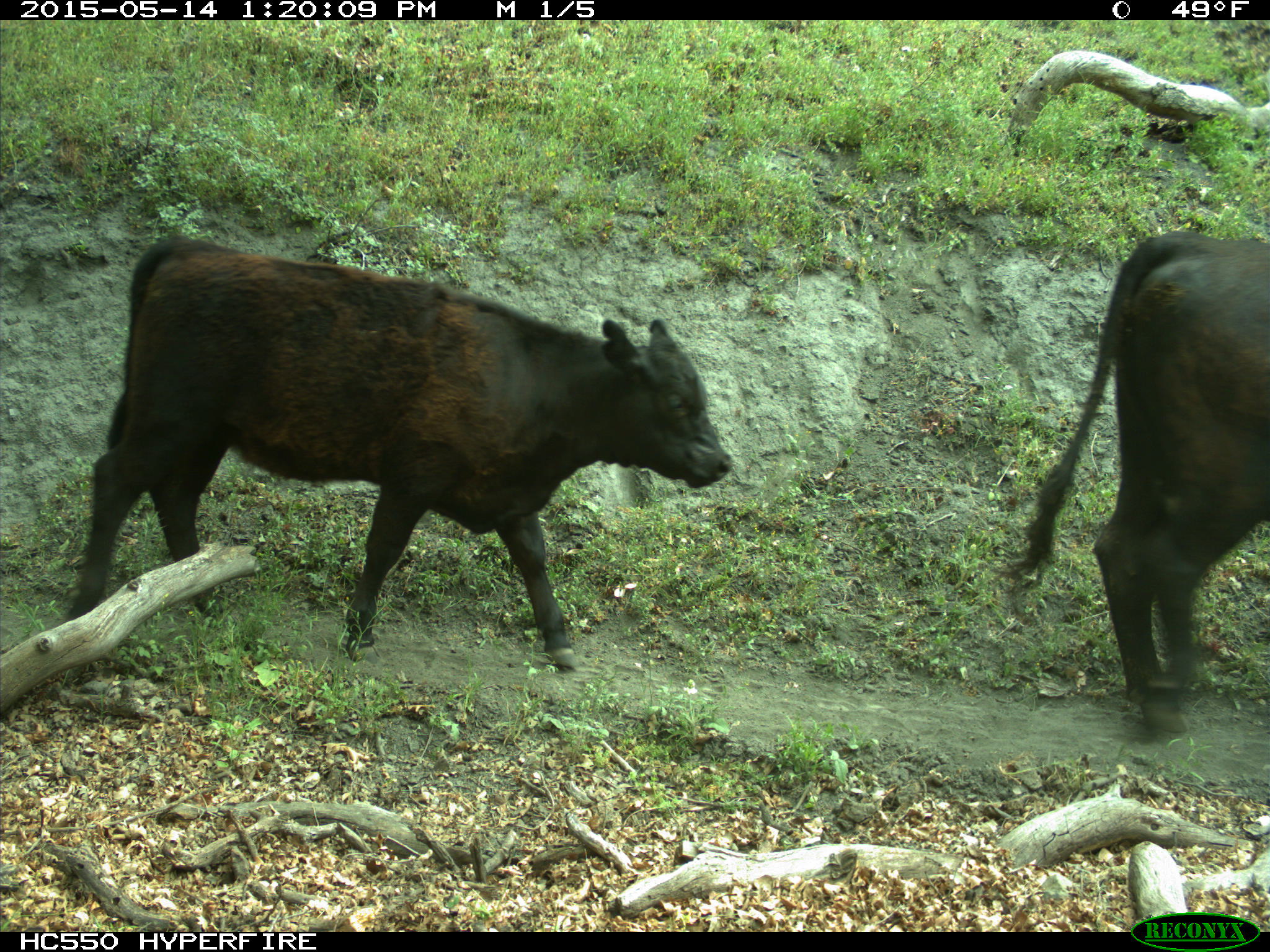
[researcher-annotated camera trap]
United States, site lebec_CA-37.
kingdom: Animalia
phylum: Chordata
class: Mammalia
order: Artiodactyla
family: Bovidae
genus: Bos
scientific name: Bos taurus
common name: domestic cow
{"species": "Bos taurus (domestic cow)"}